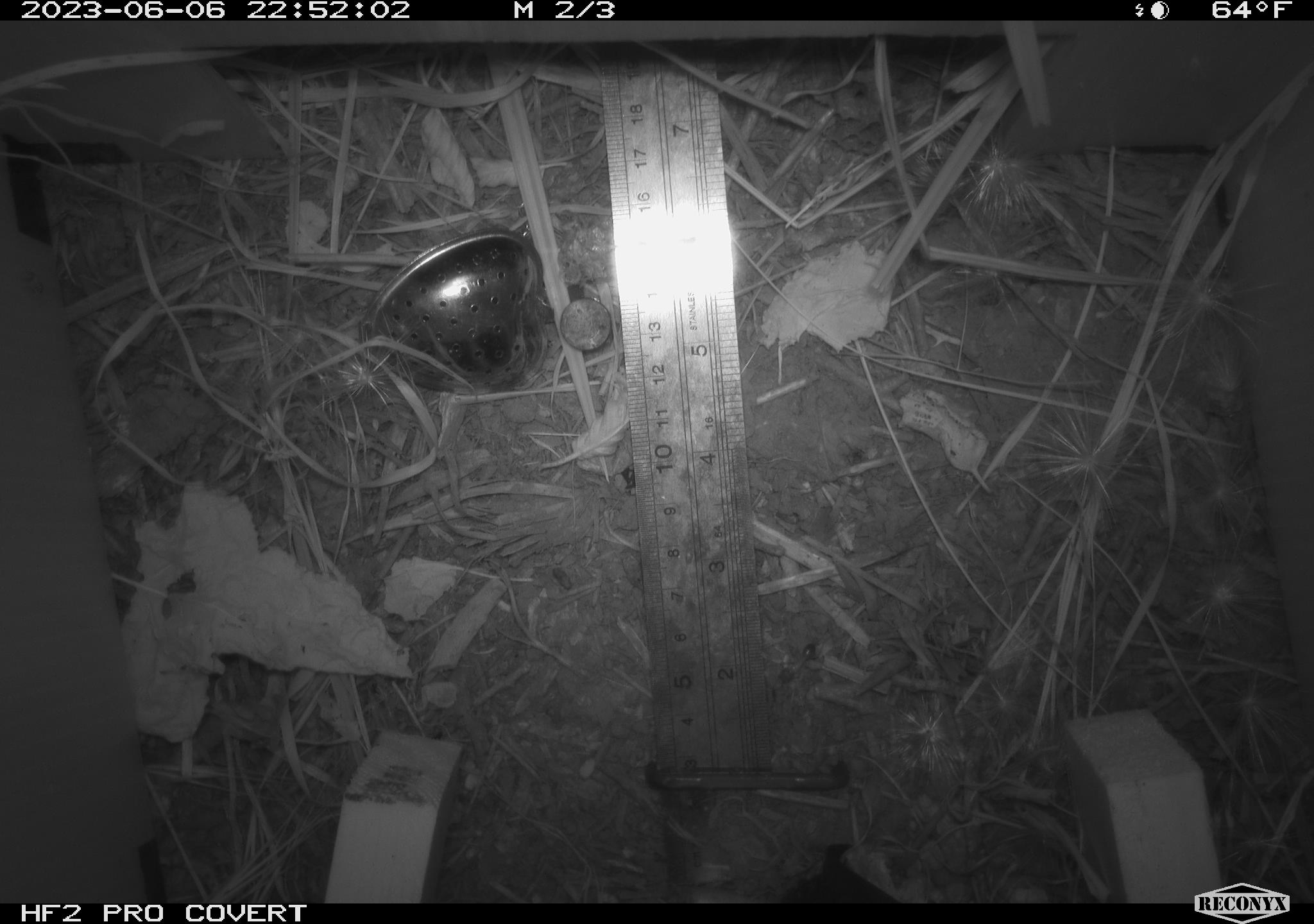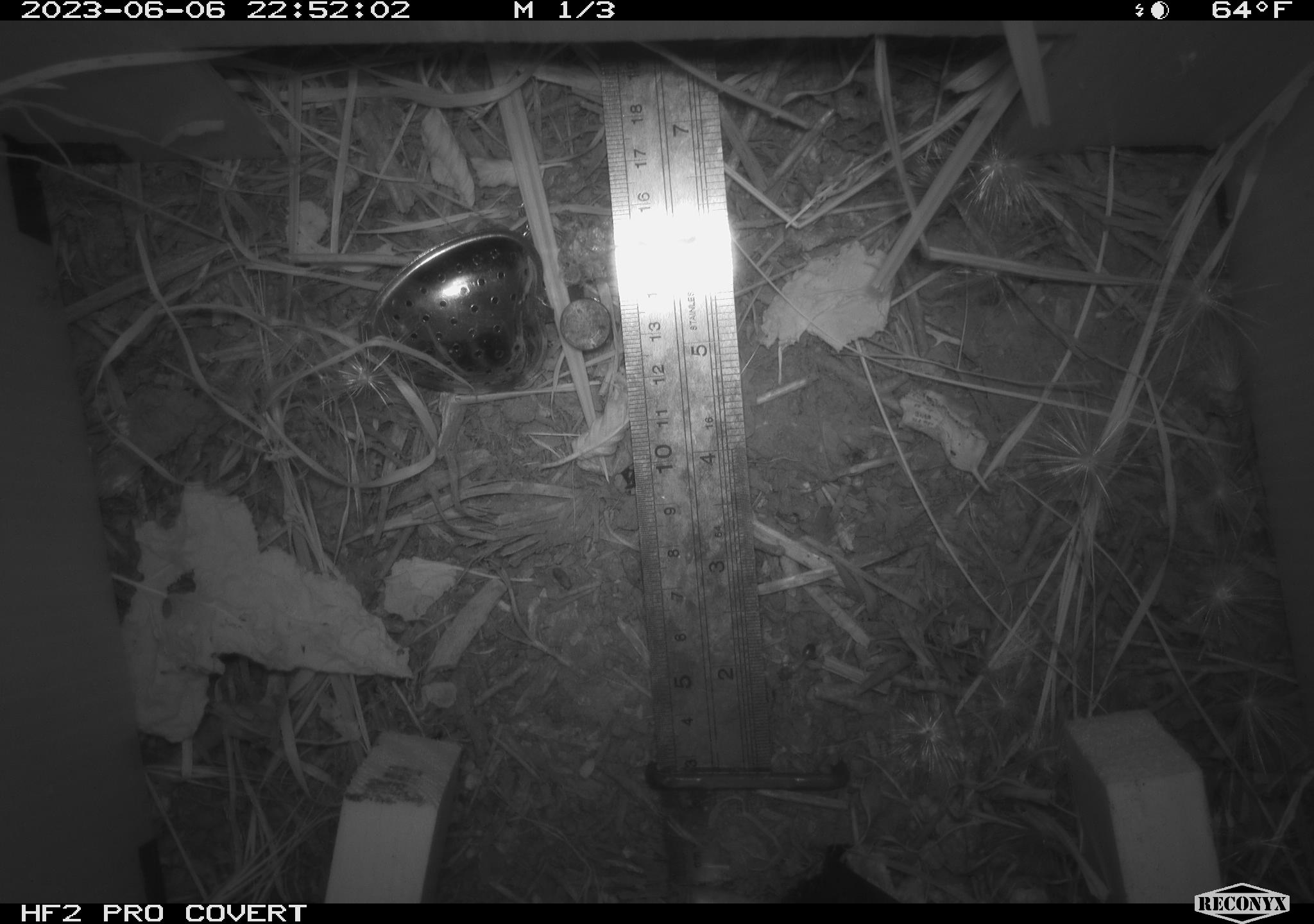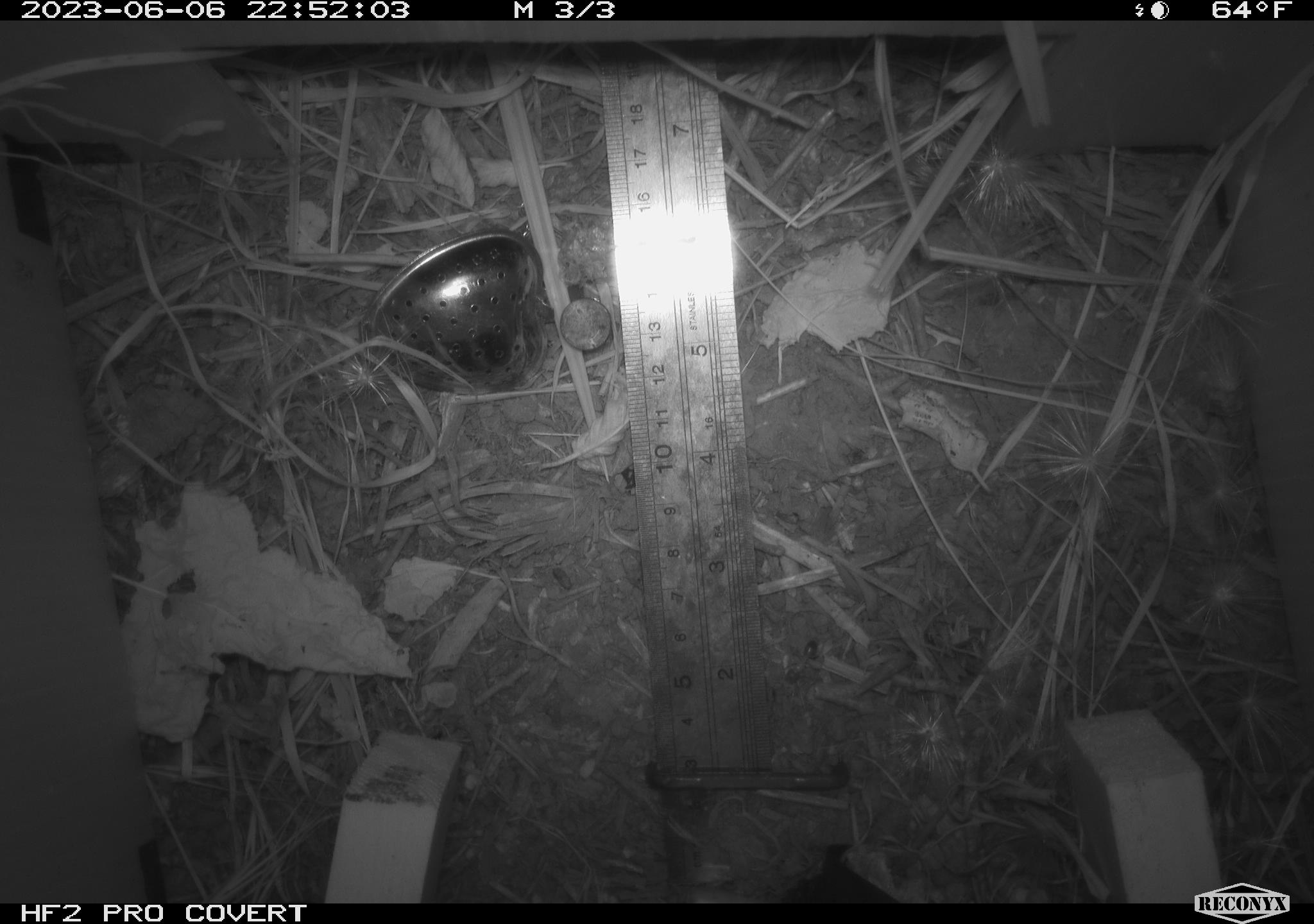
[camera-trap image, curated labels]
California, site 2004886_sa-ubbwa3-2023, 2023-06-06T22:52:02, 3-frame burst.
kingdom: Animalia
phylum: Chordata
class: Mammalia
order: Rodentia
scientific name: Rodentia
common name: mouse species